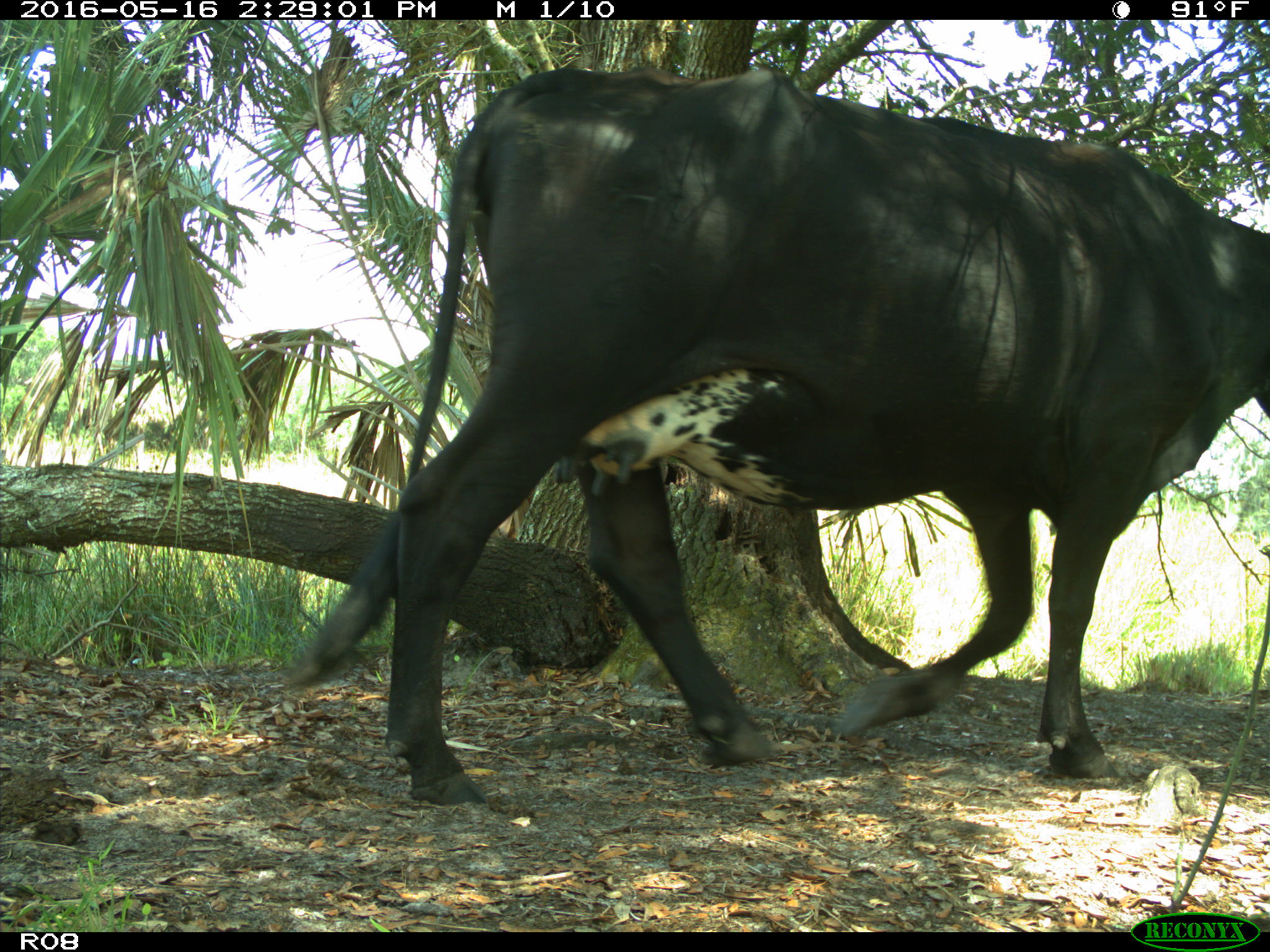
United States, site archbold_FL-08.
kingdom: Animalia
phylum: Chordata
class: Mammalia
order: Artiodactyla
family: Bovidae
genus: Bos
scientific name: Bos taurus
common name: domestic cow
Bos taurus (domestic cow).